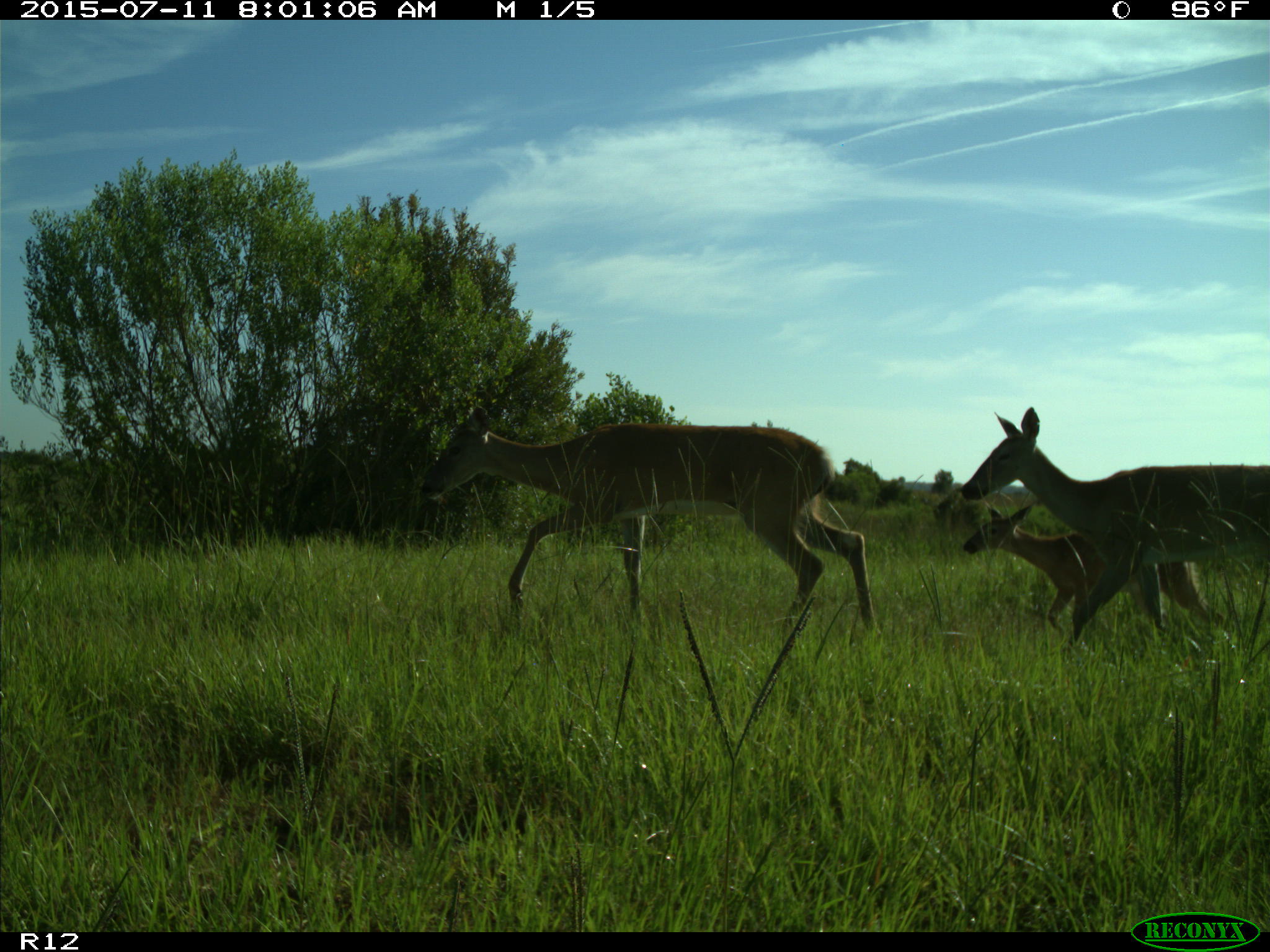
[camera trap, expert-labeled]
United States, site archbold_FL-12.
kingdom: Animalia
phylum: Chordata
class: Mammalia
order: Artiodactyla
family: Cervidae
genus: Odocoileus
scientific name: Odocoileus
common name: deer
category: unidentified deer